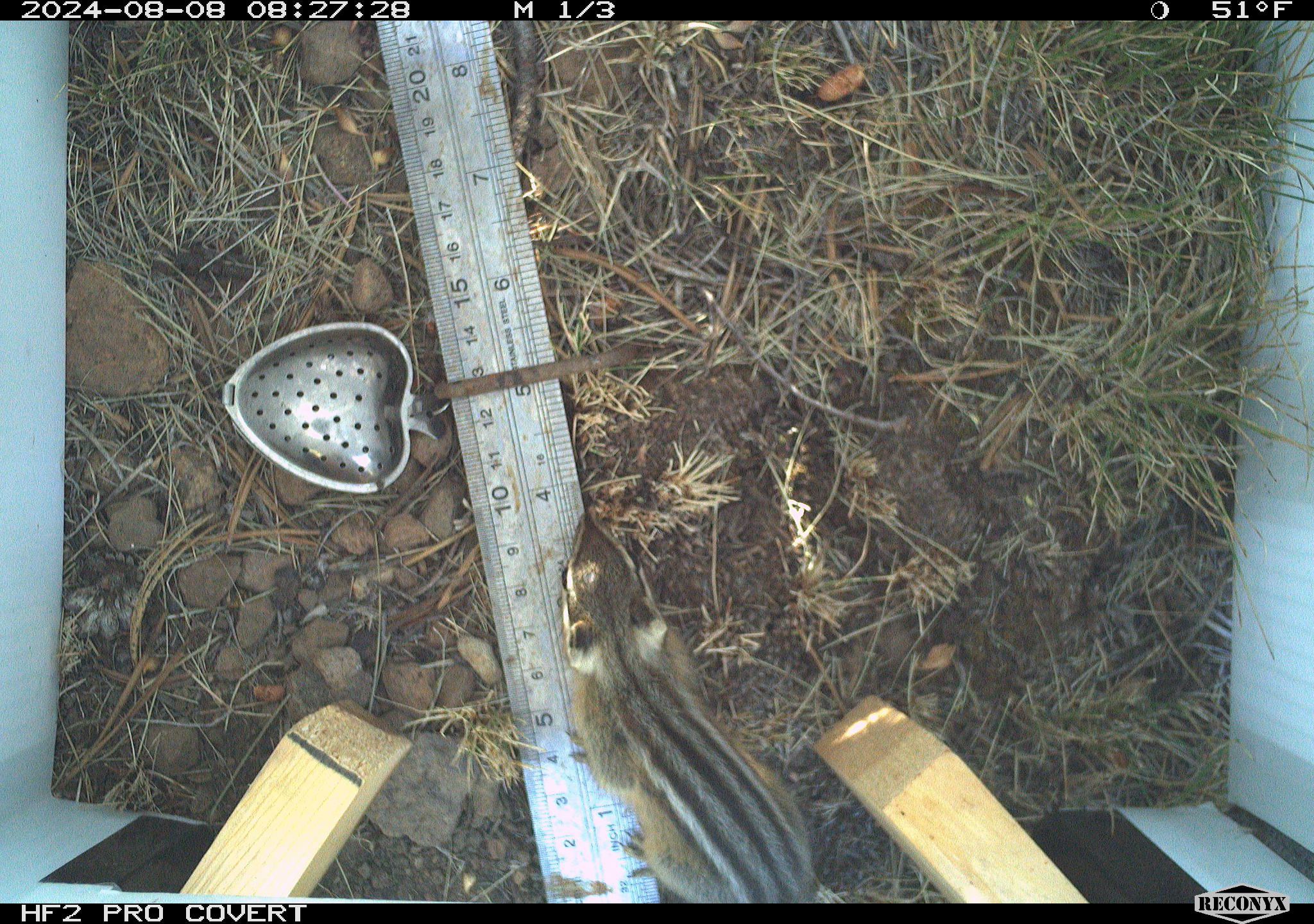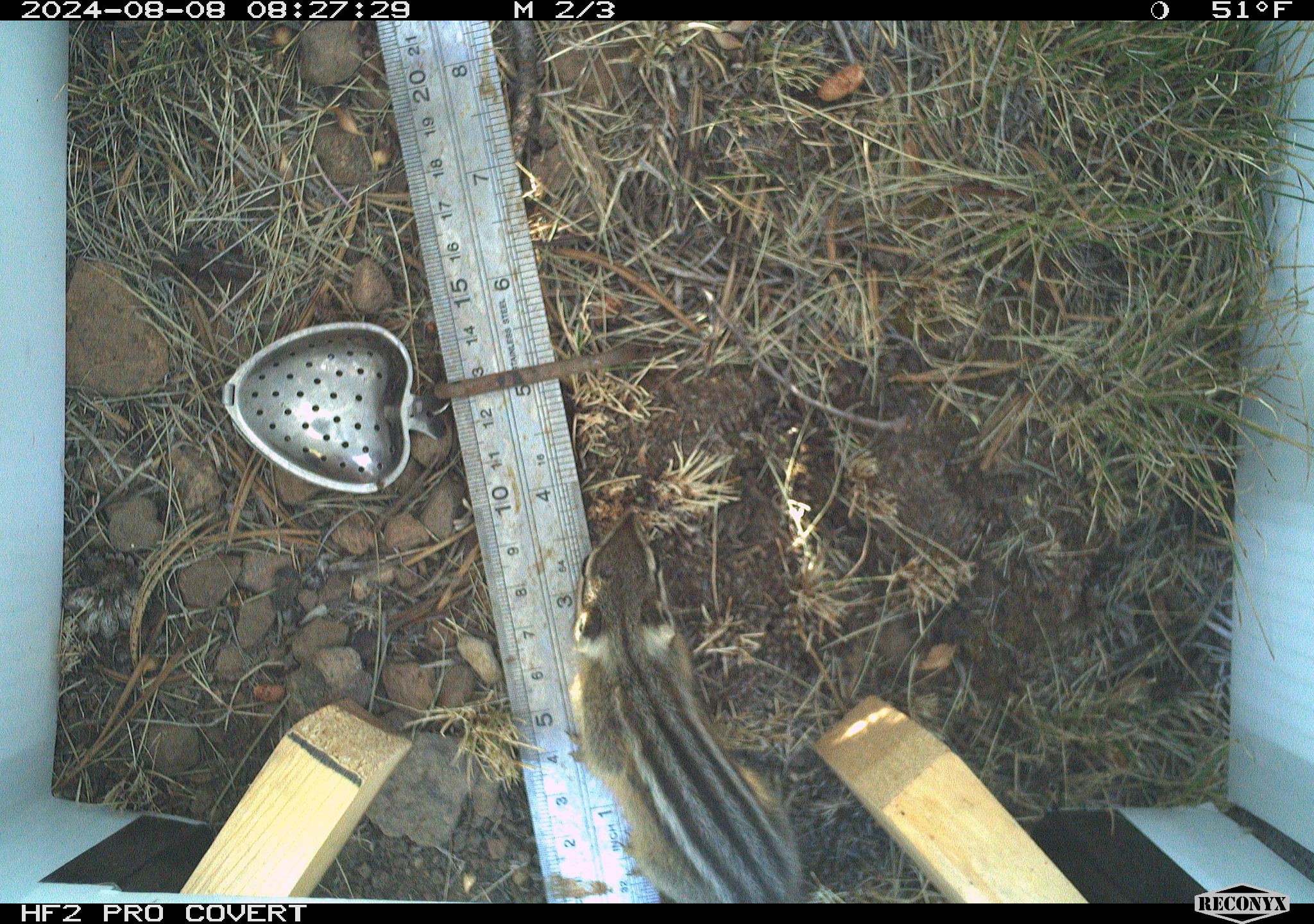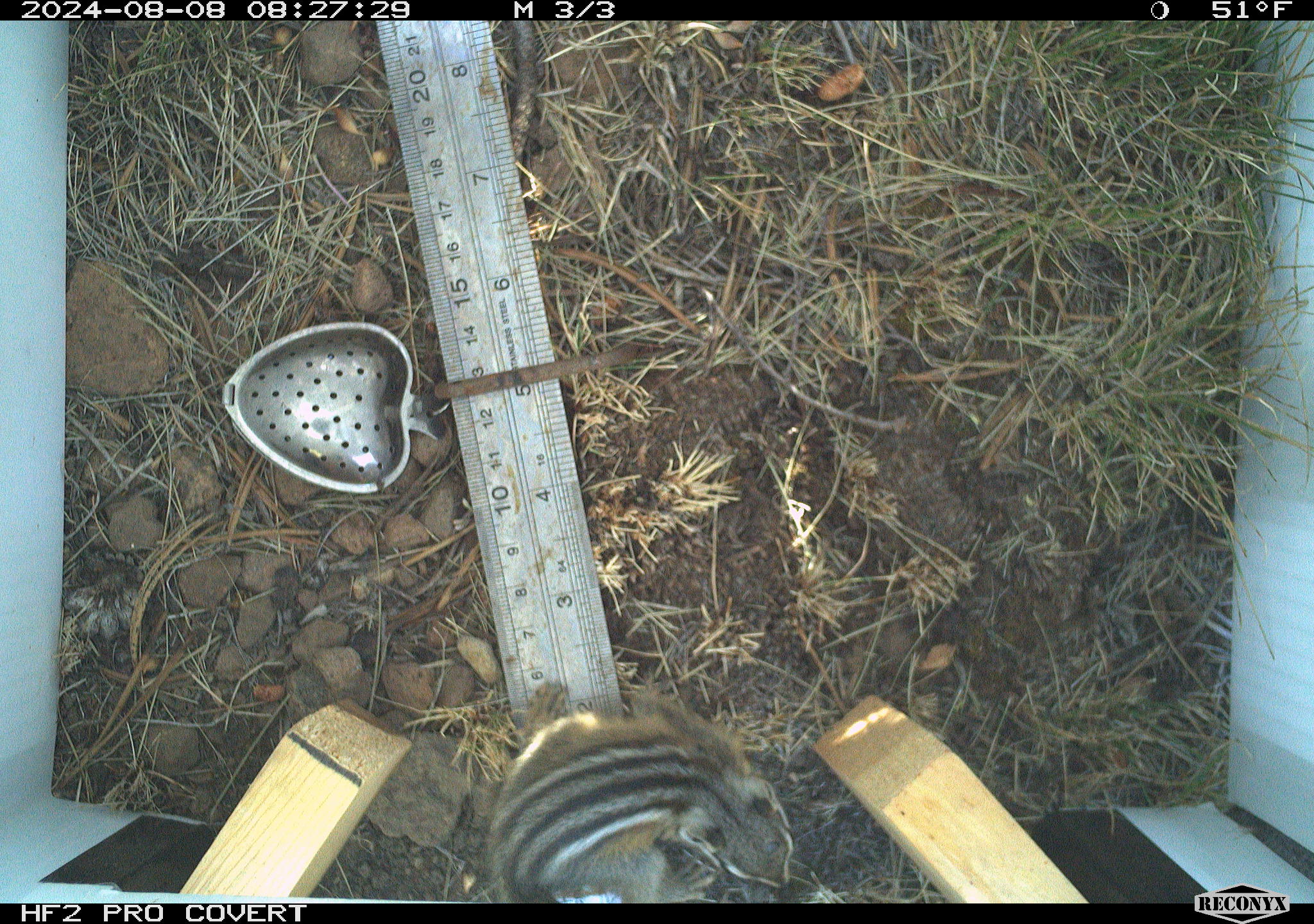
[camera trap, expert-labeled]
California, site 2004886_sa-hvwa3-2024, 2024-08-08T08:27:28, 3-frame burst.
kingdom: Animalia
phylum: Chordata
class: Mammalia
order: Rodentia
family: Sciuridae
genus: Neotamias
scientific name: Neotamias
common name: western chipmunks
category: neotamias species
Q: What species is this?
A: Neotamias species (western chipmunks) (Neotamias).